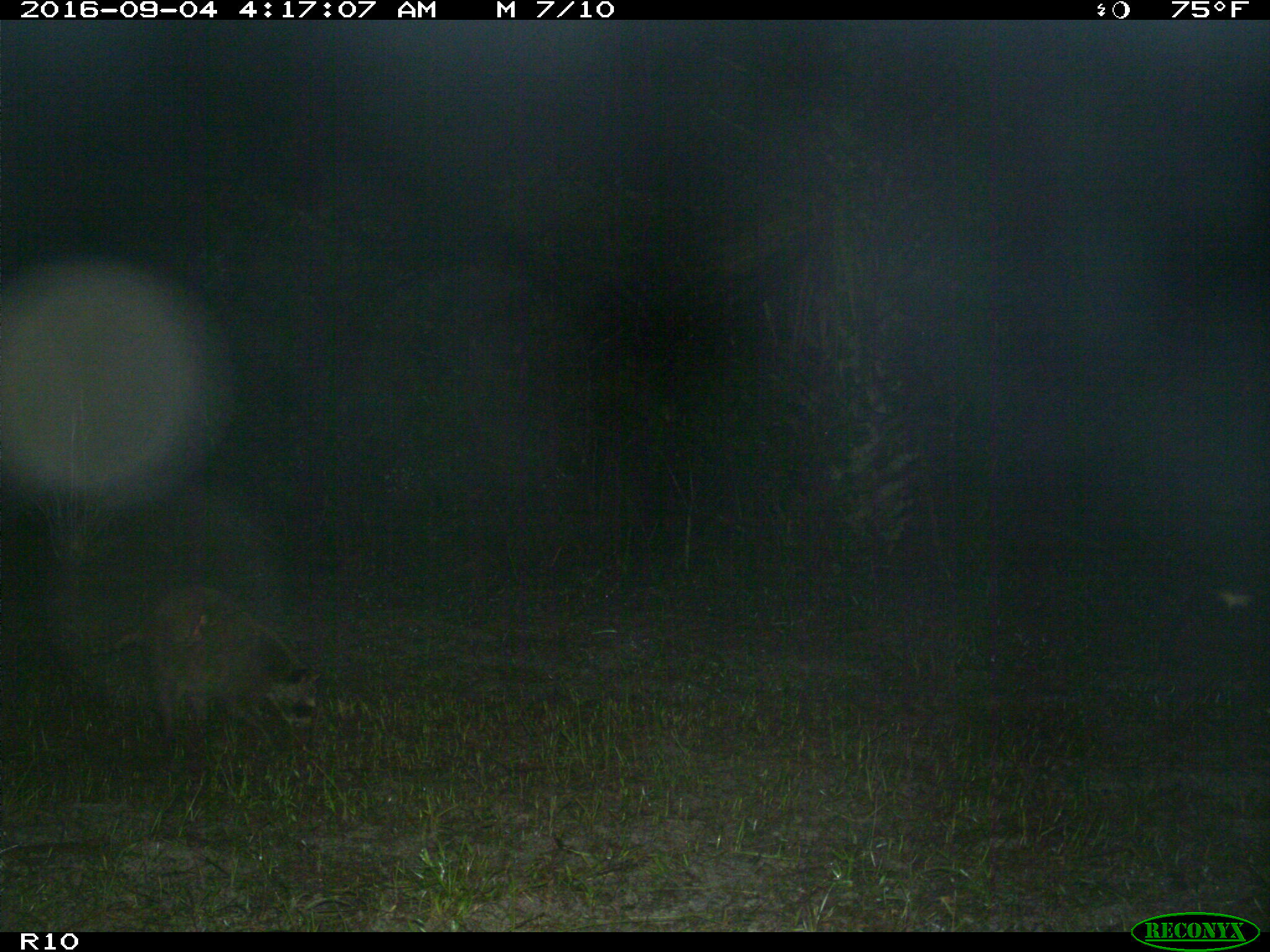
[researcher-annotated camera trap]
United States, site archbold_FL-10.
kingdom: Animalia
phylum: Chordata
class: Mammalia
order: Carnivora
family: Procyonidae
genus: Procyon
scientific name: Procyon lotor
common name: common raccoon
Procyon lotor (common raccoon).